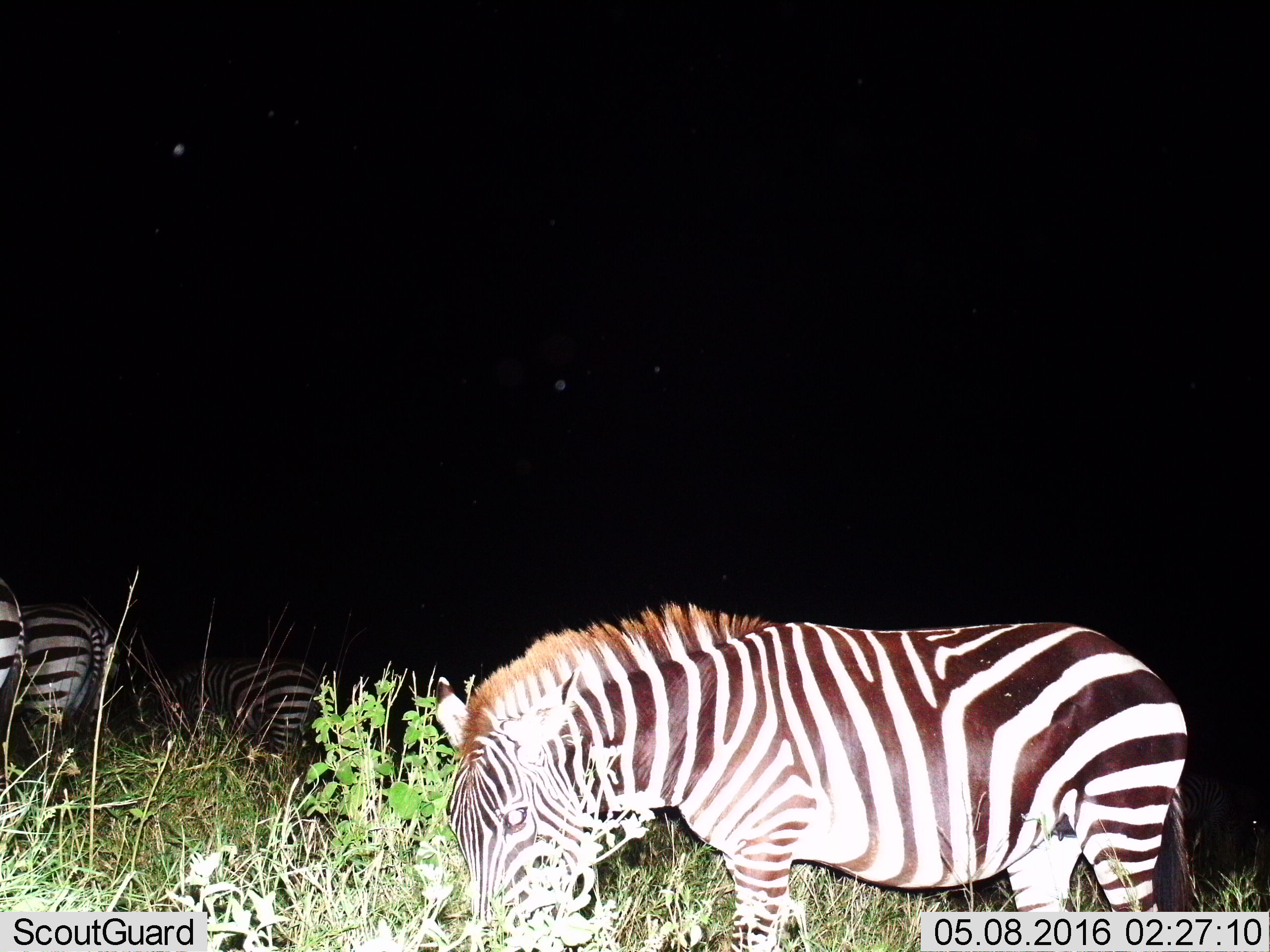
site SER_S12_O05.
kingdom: Animalia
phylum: Chordata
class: Mammalia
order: Perissodactyla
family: Equidae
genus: Equus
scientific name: Equus quagga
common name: plains zebra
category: zebraplains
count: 4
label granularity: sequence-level